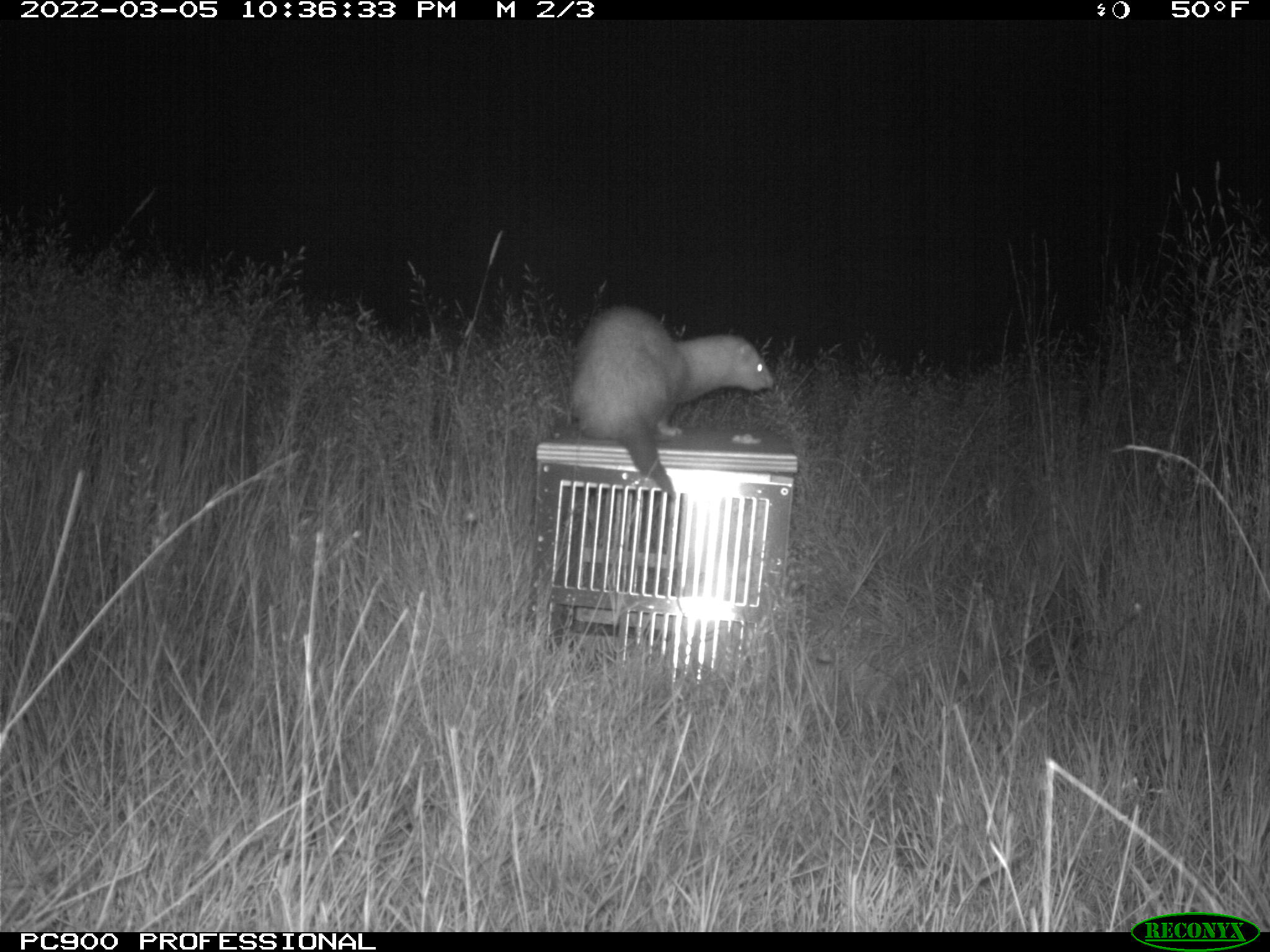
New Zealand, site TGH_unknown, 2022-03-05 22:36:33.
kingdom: Animalia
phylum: Chordata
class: Mammalia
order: Carnivora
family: Mustelidae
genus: Mustela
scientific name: Mustela furo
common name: ferret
Ferret (Mustela furo).